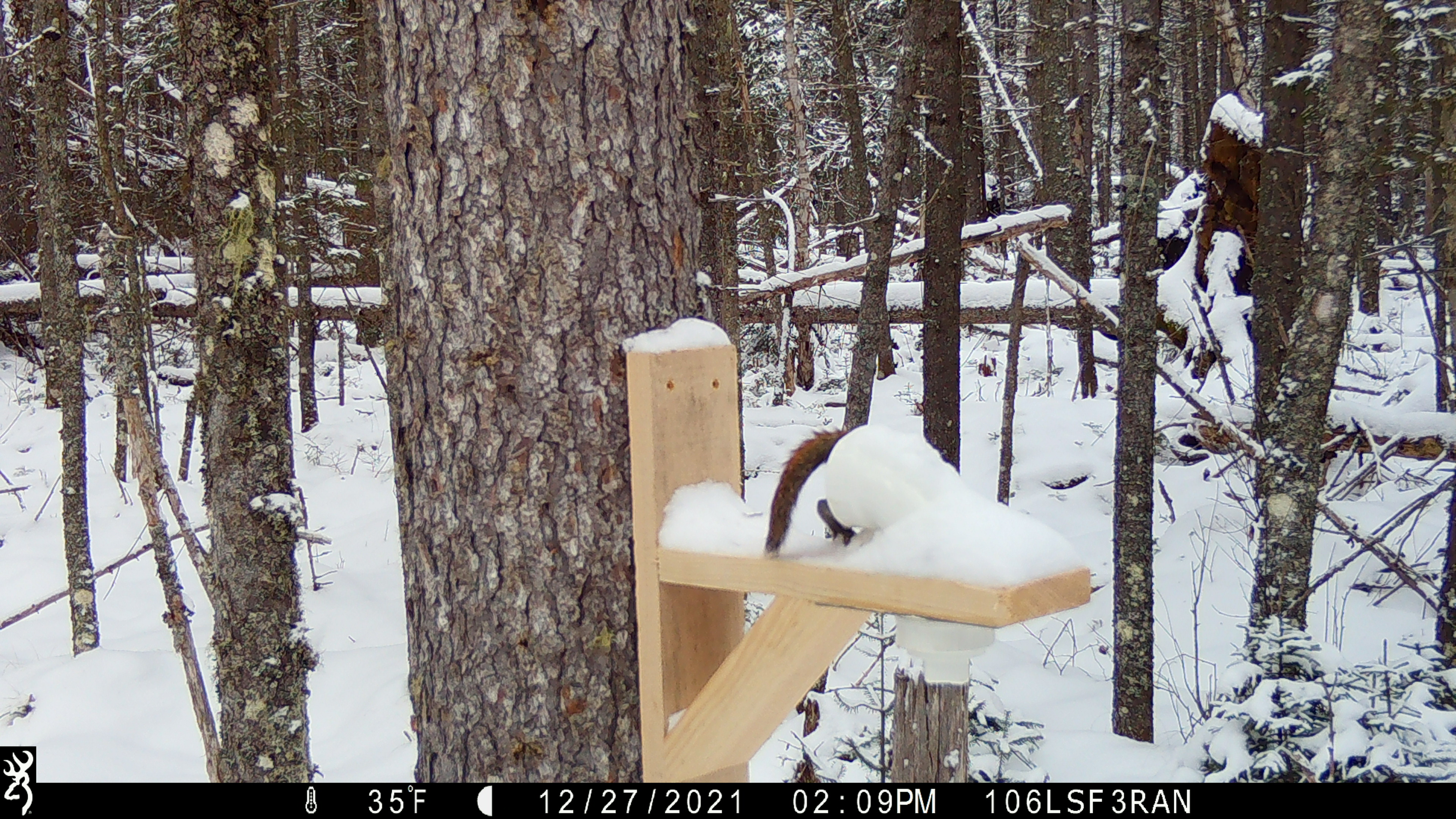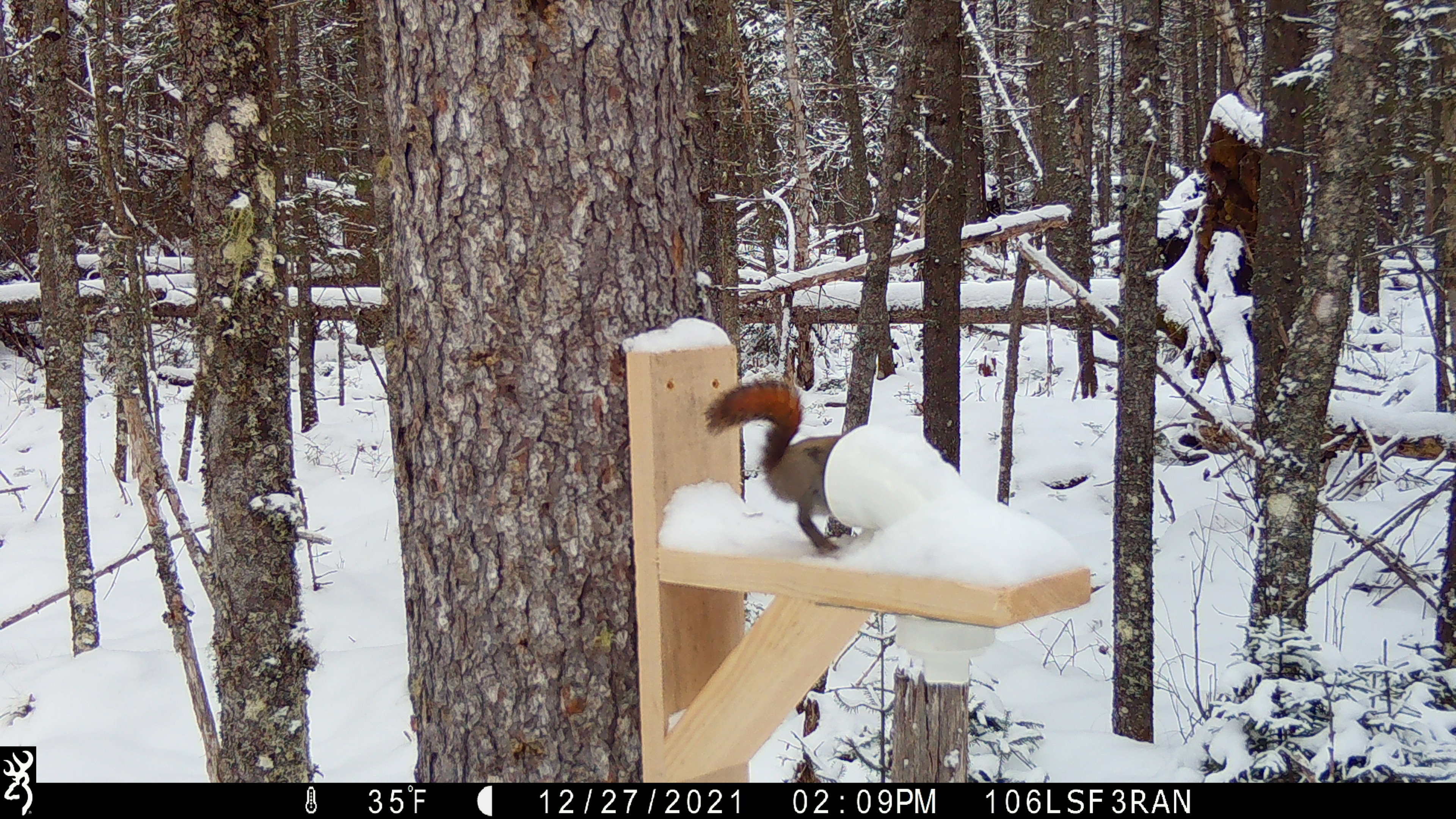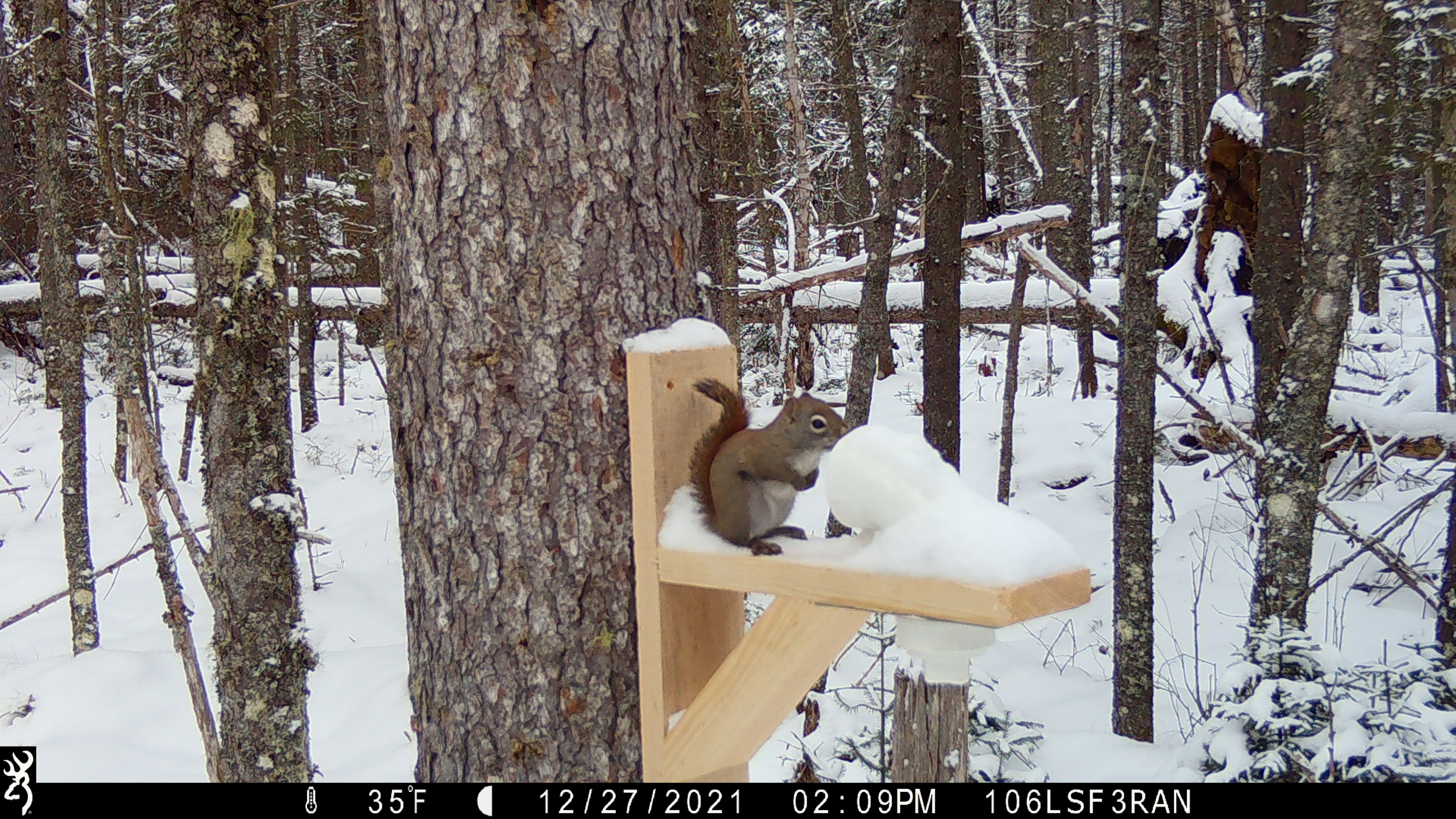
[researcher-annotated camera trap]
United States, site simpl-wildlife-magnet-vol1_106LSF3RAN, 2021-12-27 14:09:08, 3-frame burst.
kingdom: Animalia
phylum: Chordata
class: Mammalia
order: Rodentia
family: Sciuridae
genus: Tamiasciurus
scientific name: Tamiasciurus hudsonicus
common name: red squirrel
Red squirrel (Tamiasciurus hudsonicus).